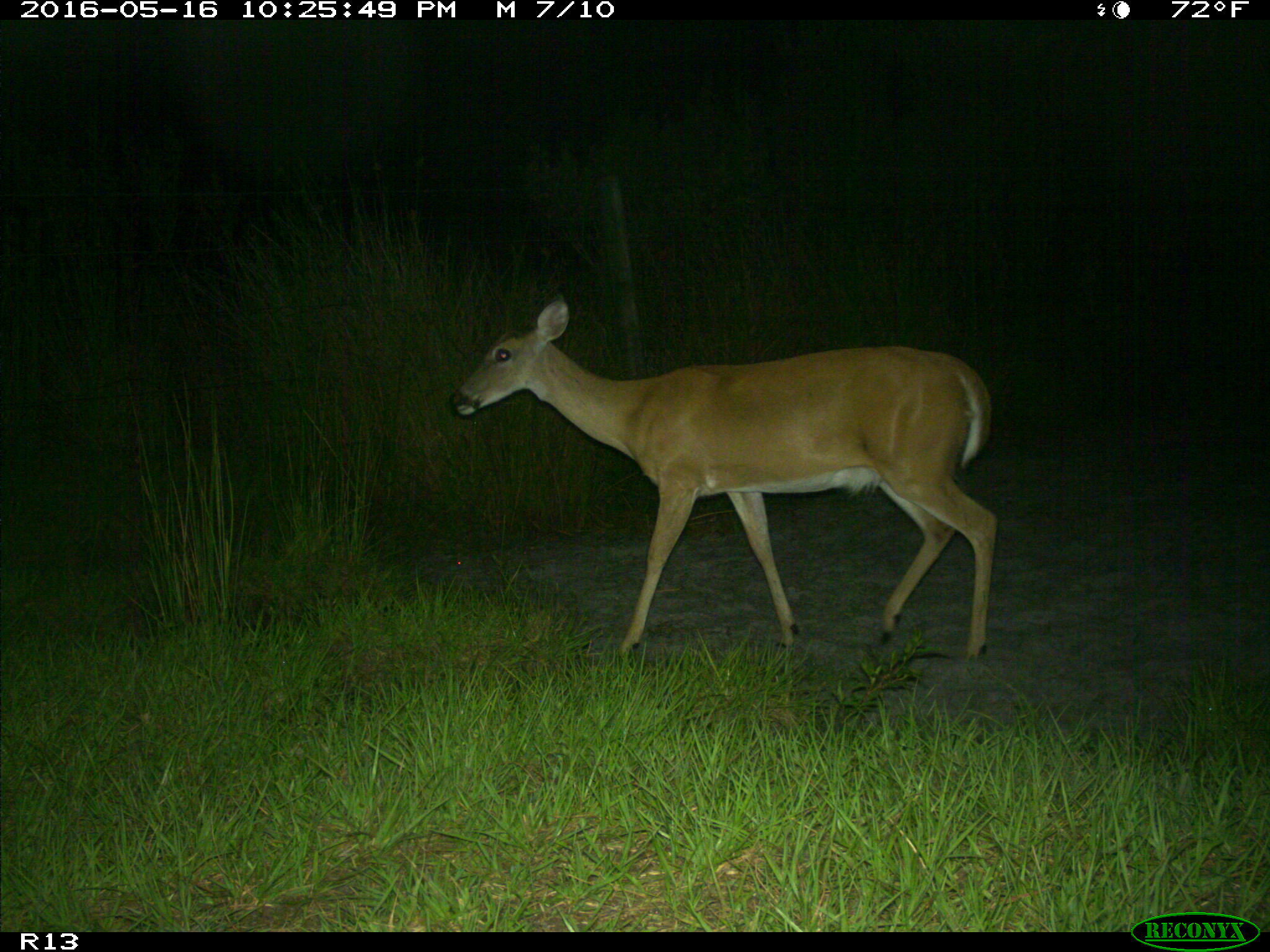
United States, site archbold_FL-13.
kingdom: Animalia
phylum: Chordata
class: Mammalia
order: Artiodactyla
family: Cervidae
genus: Odocoileus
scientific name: Odocoileus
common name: deer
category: unidentified deer